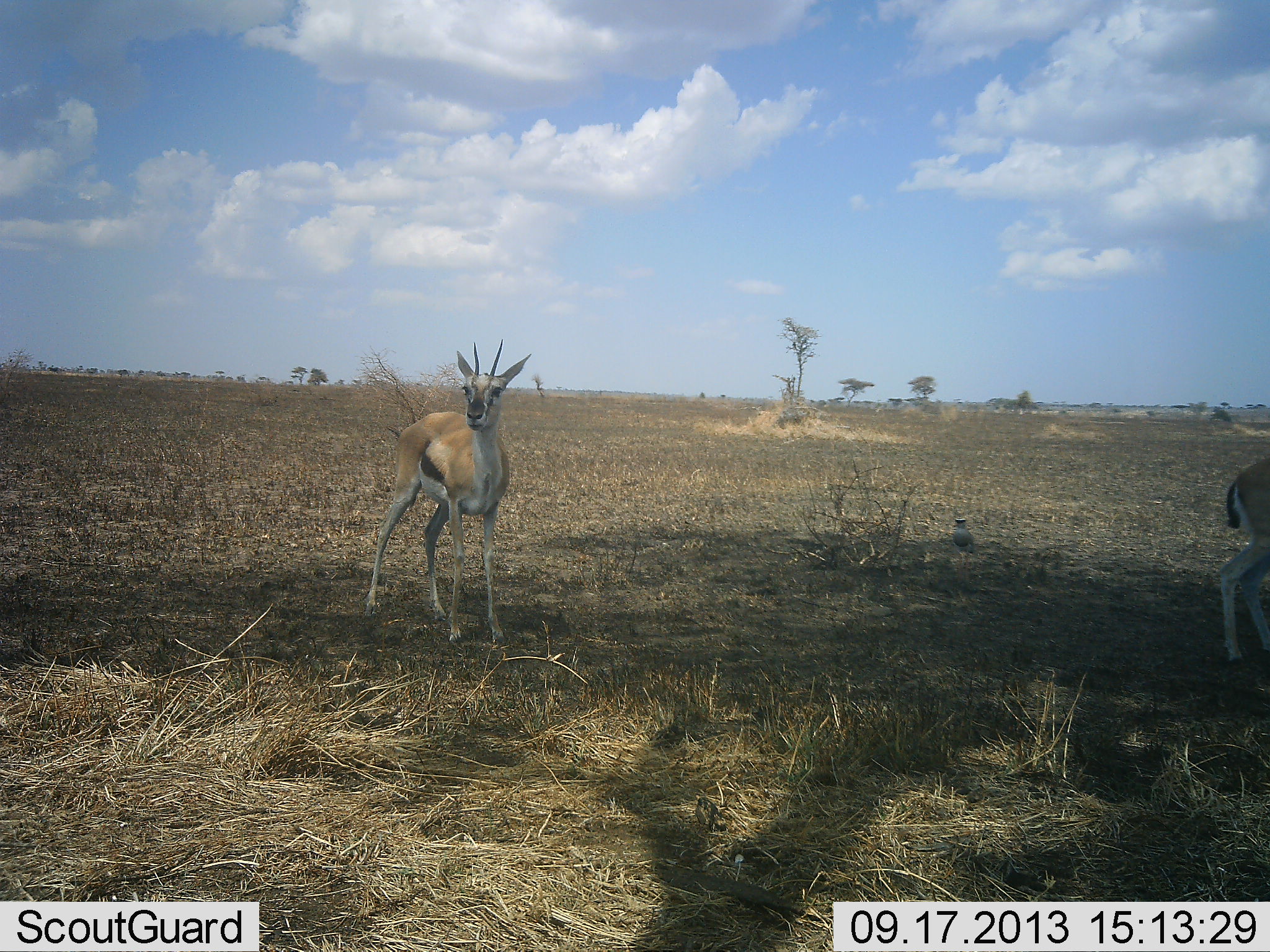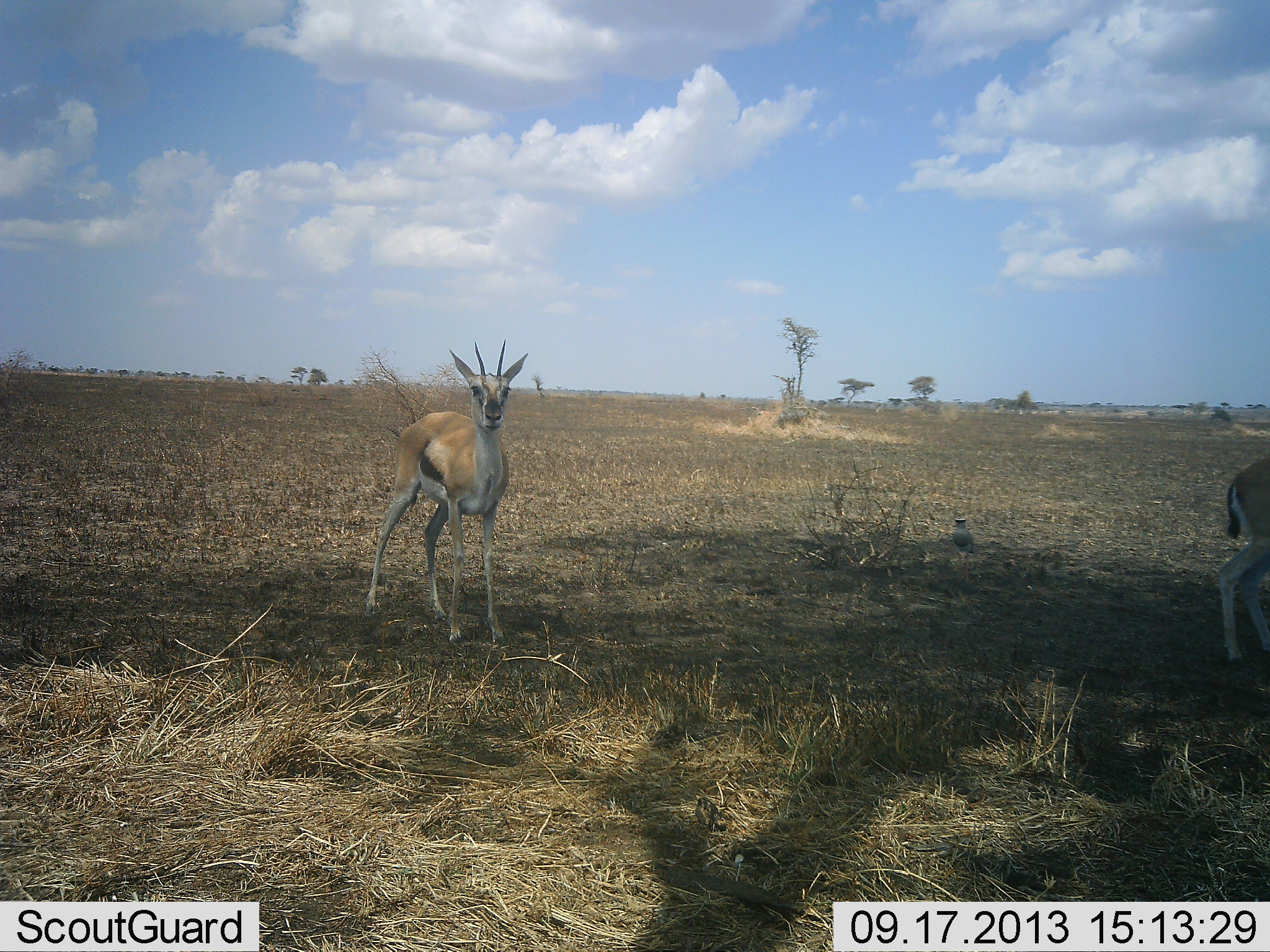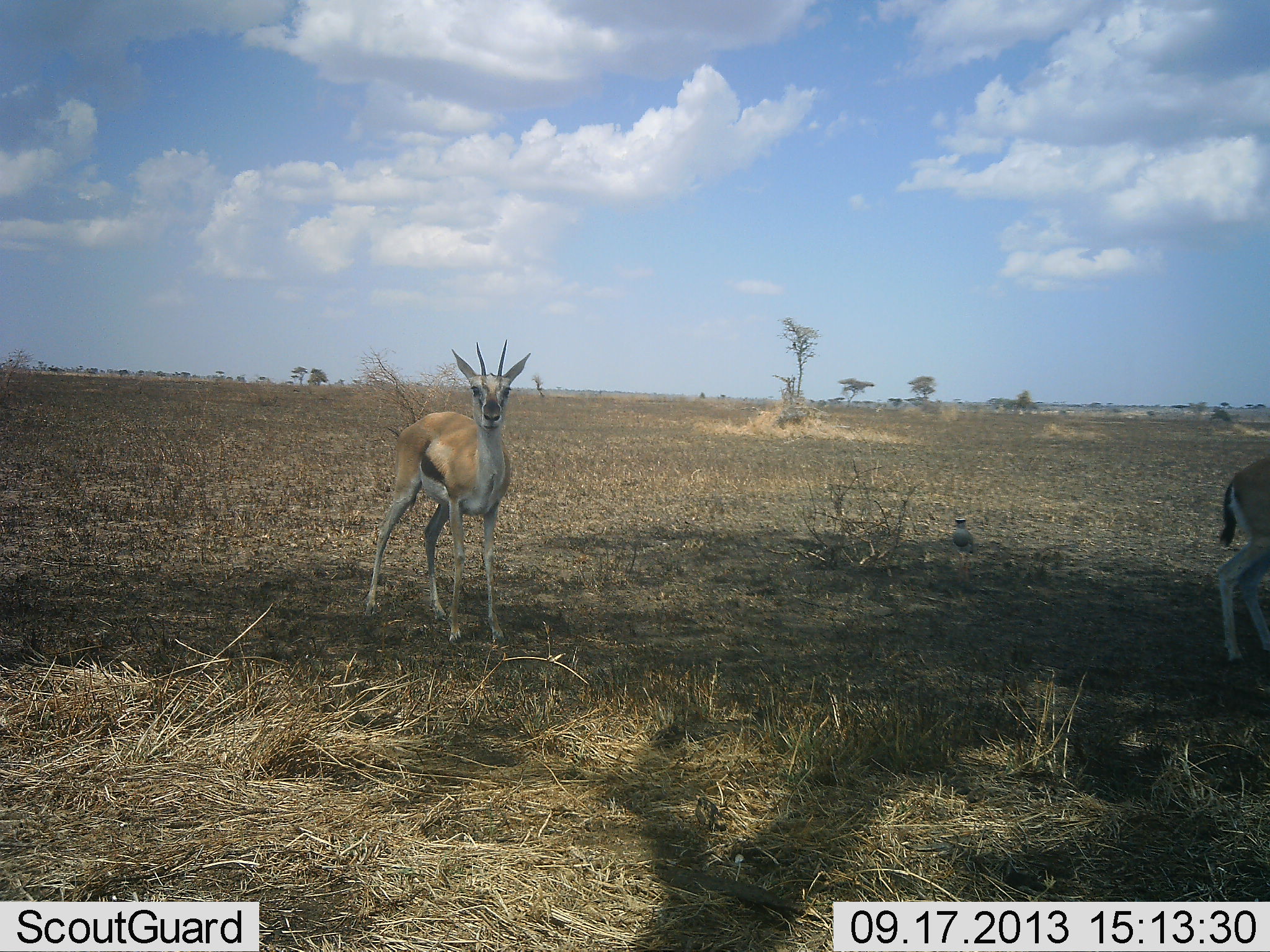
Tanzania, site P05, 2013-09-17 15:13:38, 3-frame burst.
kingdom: Animalia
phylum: Chordata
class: Mammalia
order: Artiodactyla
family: Bovidae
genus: Eudorcas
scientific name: Eudorcas thomsonii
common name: thomson's gazelle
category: gazellethomsons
Gazellethomsons (thomson's gazelle) (Eudorcas thomsonii), count 2. Behavior (volunteer vote fractions): standing 100%, resting 0%, moving 0%, interacting 0%. Young present (vote fraction): 0%. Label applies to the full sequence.